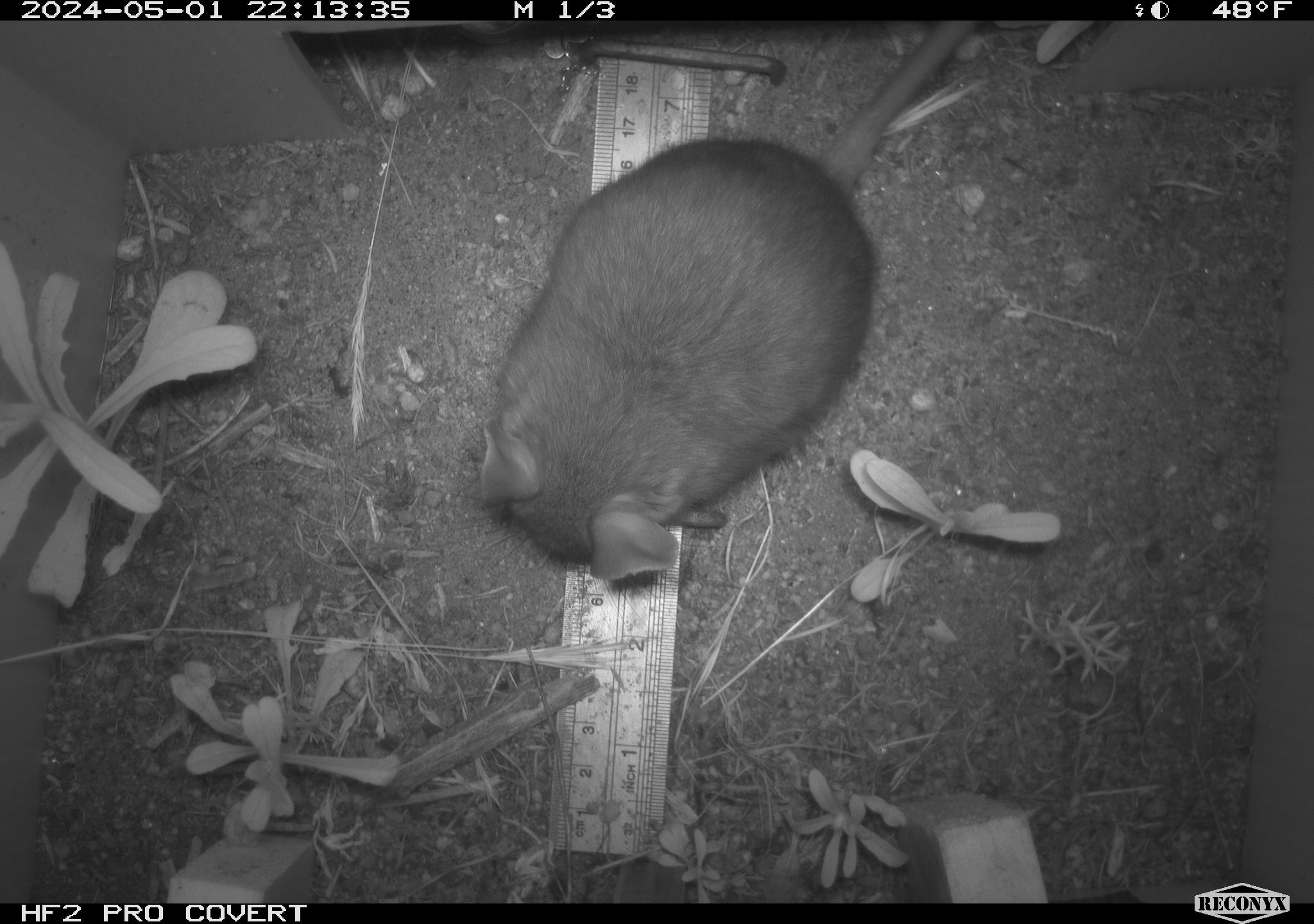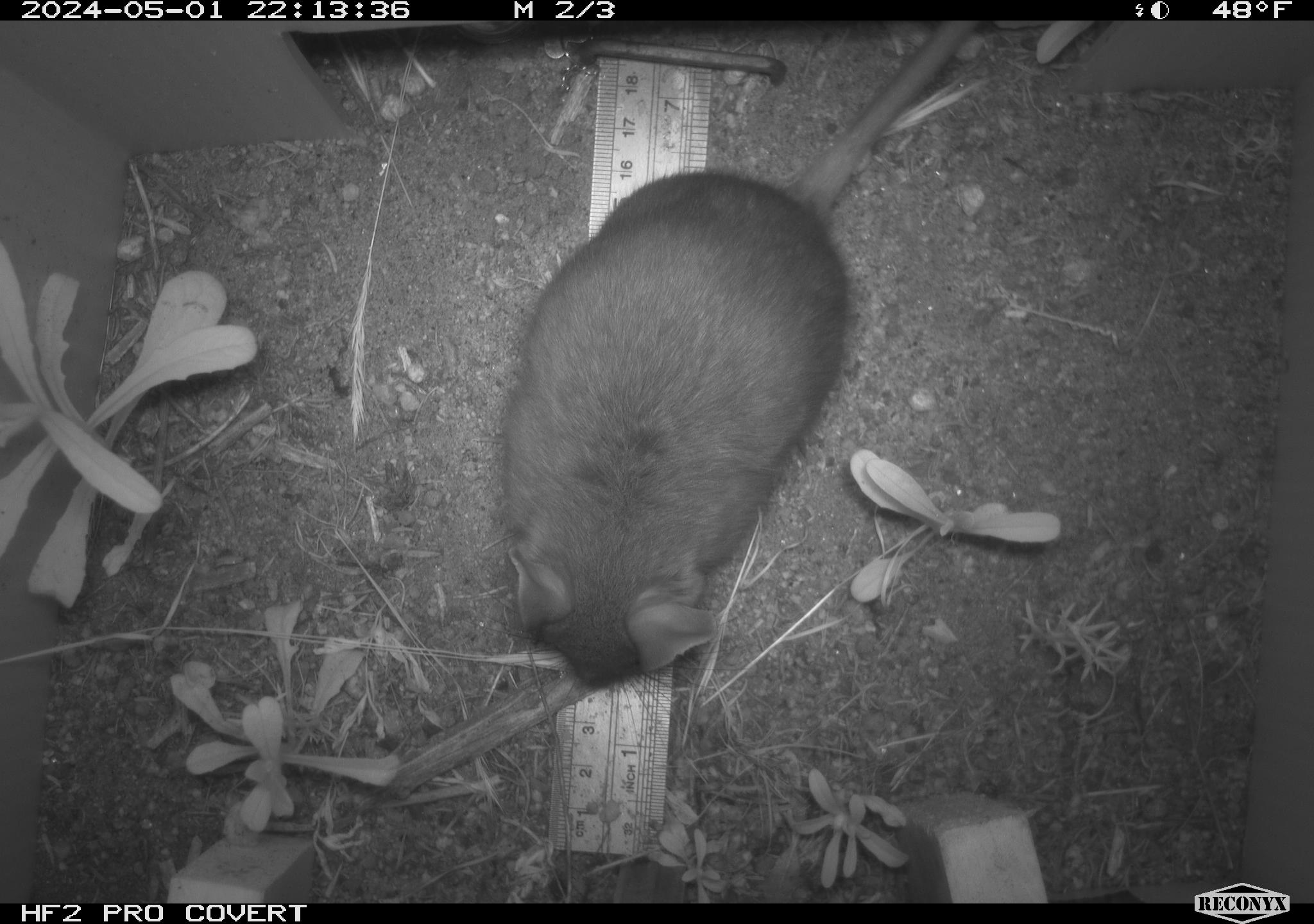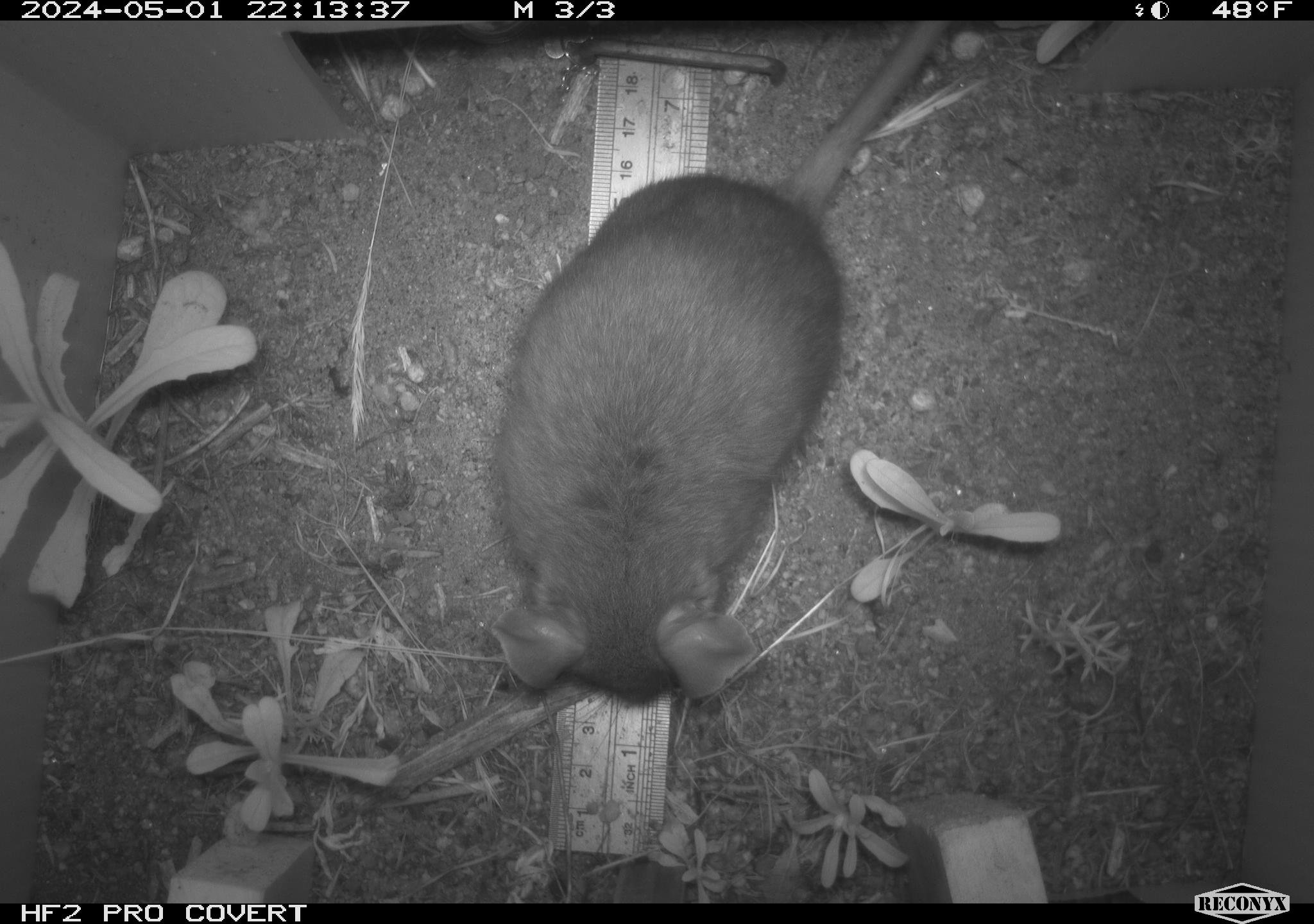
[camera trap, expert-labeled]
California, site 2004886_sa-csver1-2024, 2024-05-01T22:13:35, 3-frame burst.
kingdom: Animalia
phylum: Chordata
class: Mammalia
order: Rodentia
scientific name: Rodentia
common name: rodent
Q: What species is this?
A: Rodent (Rodentia).